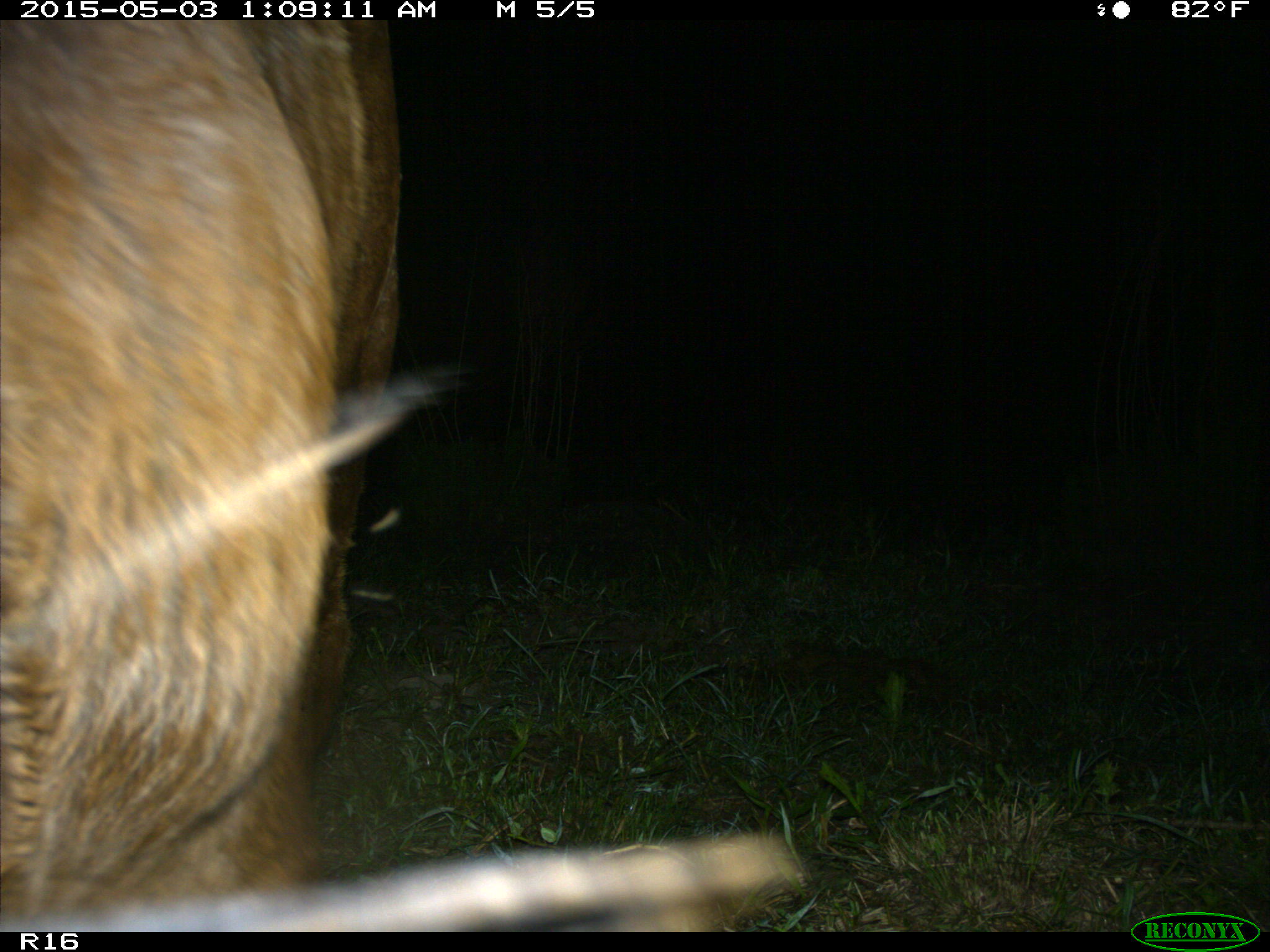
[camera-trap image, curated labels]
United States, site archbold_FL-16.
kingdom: Animalia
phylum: Chordata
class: Mammalia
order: Artiodactyla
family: Bovidae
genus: Bos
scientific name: Bos taurus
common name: domestic cow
Bos taurus (domestic cow).